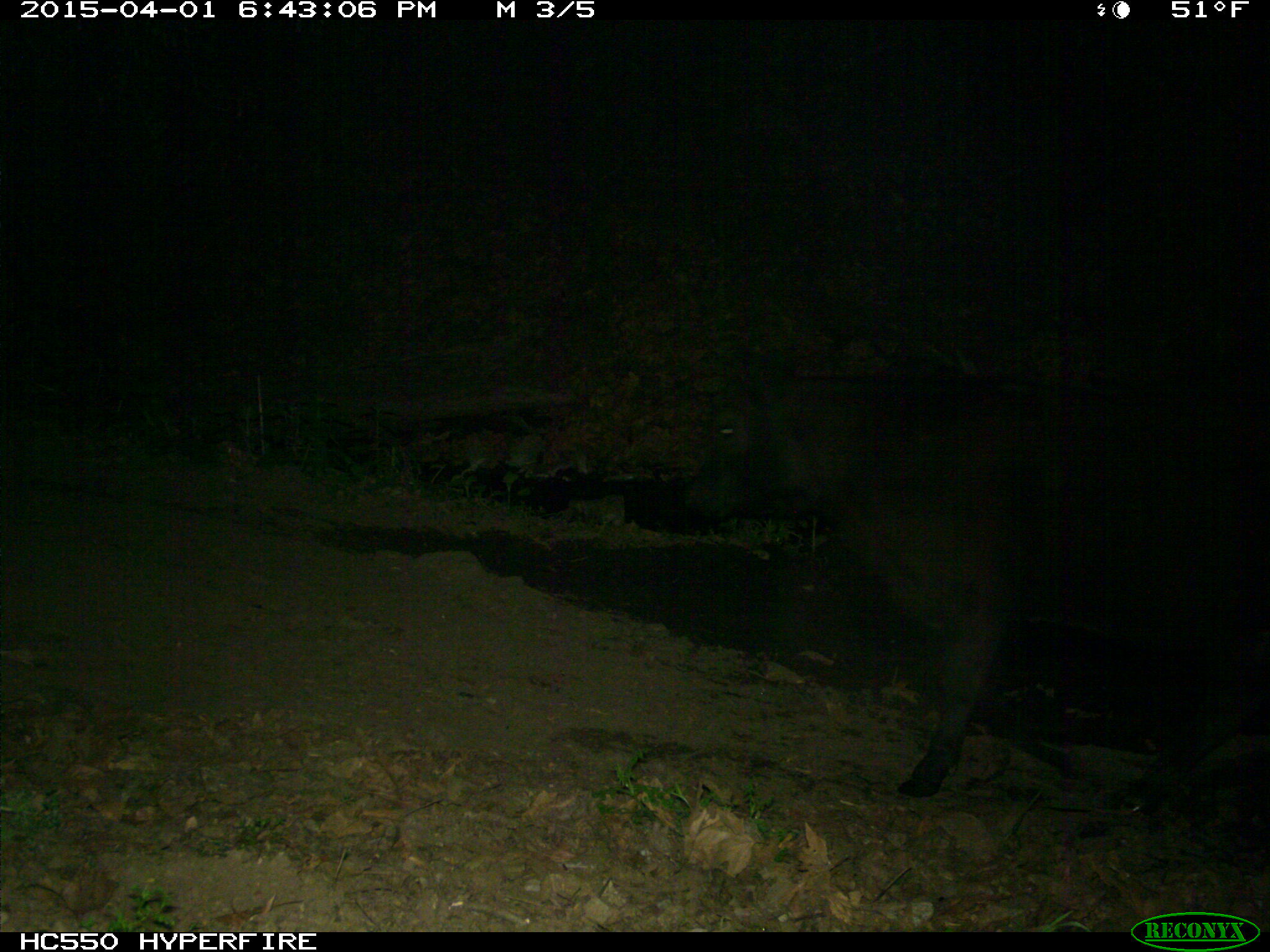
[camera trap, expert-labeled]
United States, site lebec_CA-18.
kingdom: Animalia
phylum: Chordata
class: Mammalia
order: Artiodactyla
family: Bovidae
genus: Bos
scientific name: Bos taurus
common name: domestic cow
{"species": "Bos taurus (domestic cow)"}